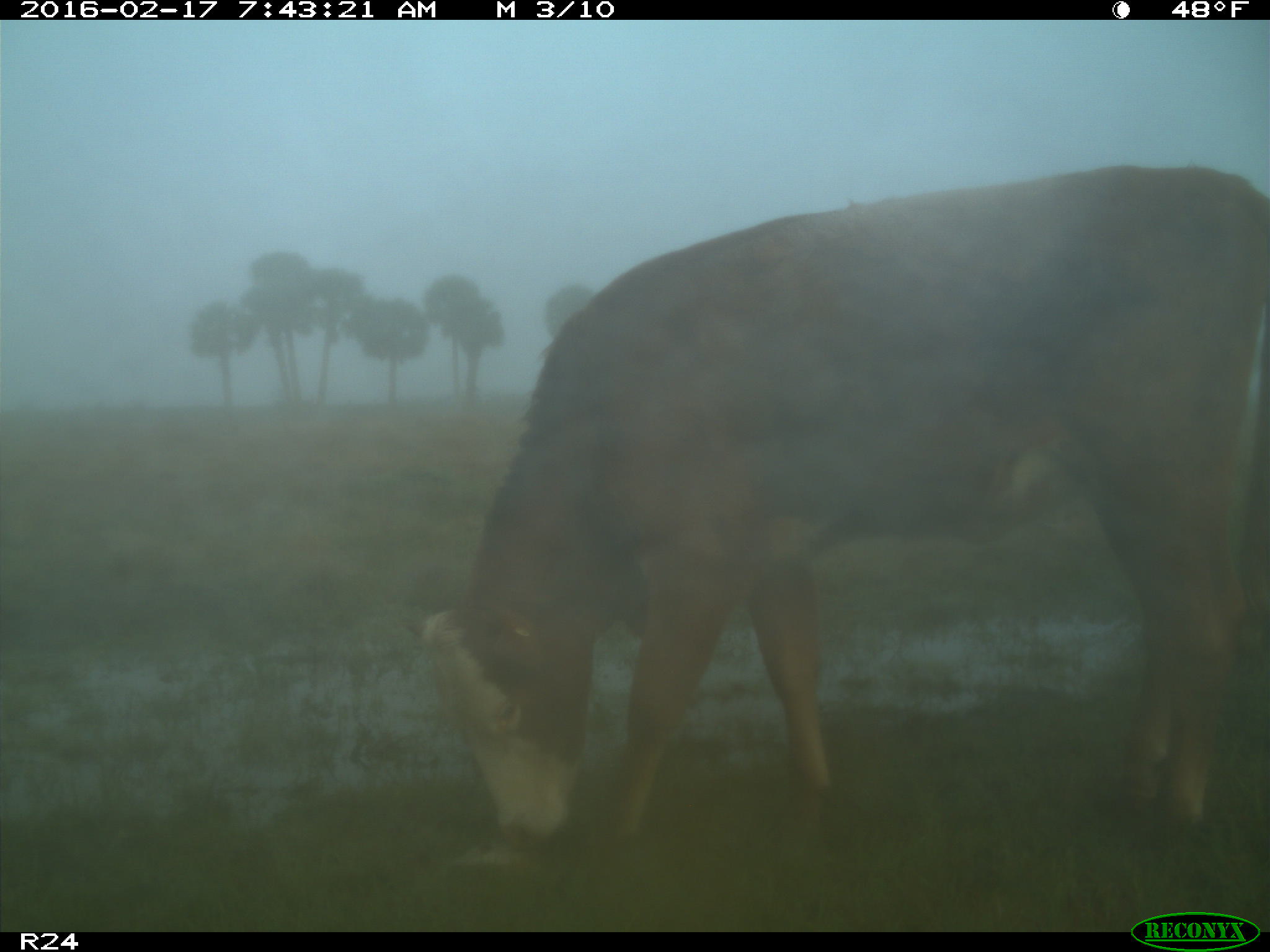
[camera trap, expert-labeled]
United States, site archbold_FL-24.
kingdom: Animalia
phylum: Chordata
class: Mammalia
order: Artiodactyla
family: Bovidae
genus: Bos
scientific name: Bos taurus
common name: domestic cow